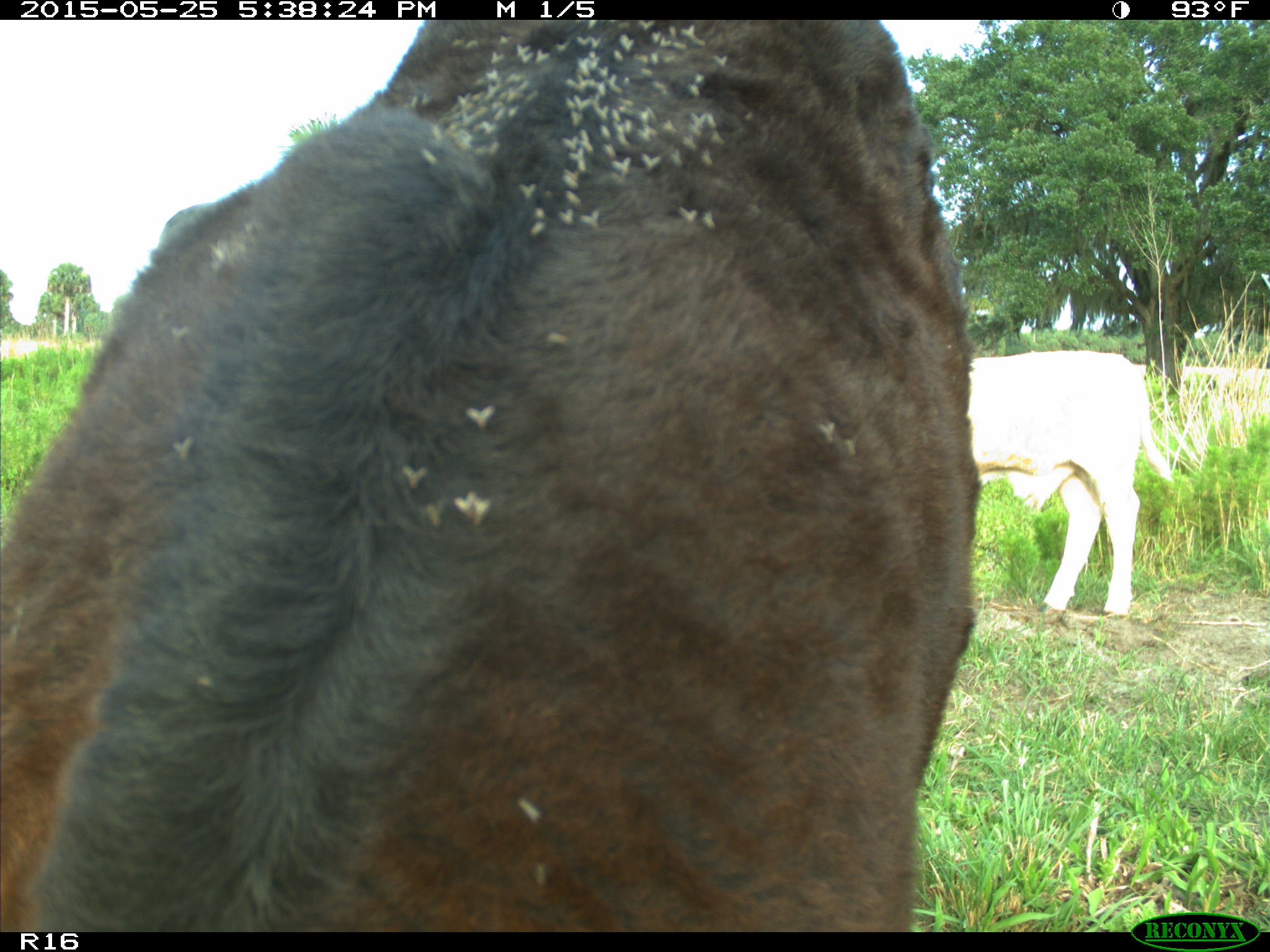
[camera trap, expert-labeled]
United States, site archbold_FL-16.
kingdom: Animalia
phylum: Chordata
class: Mammalia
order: Artiodactyla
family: Bovidae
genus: Bos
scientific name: Bos taurus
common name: domestic cow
Bos taurus (domestic cow).